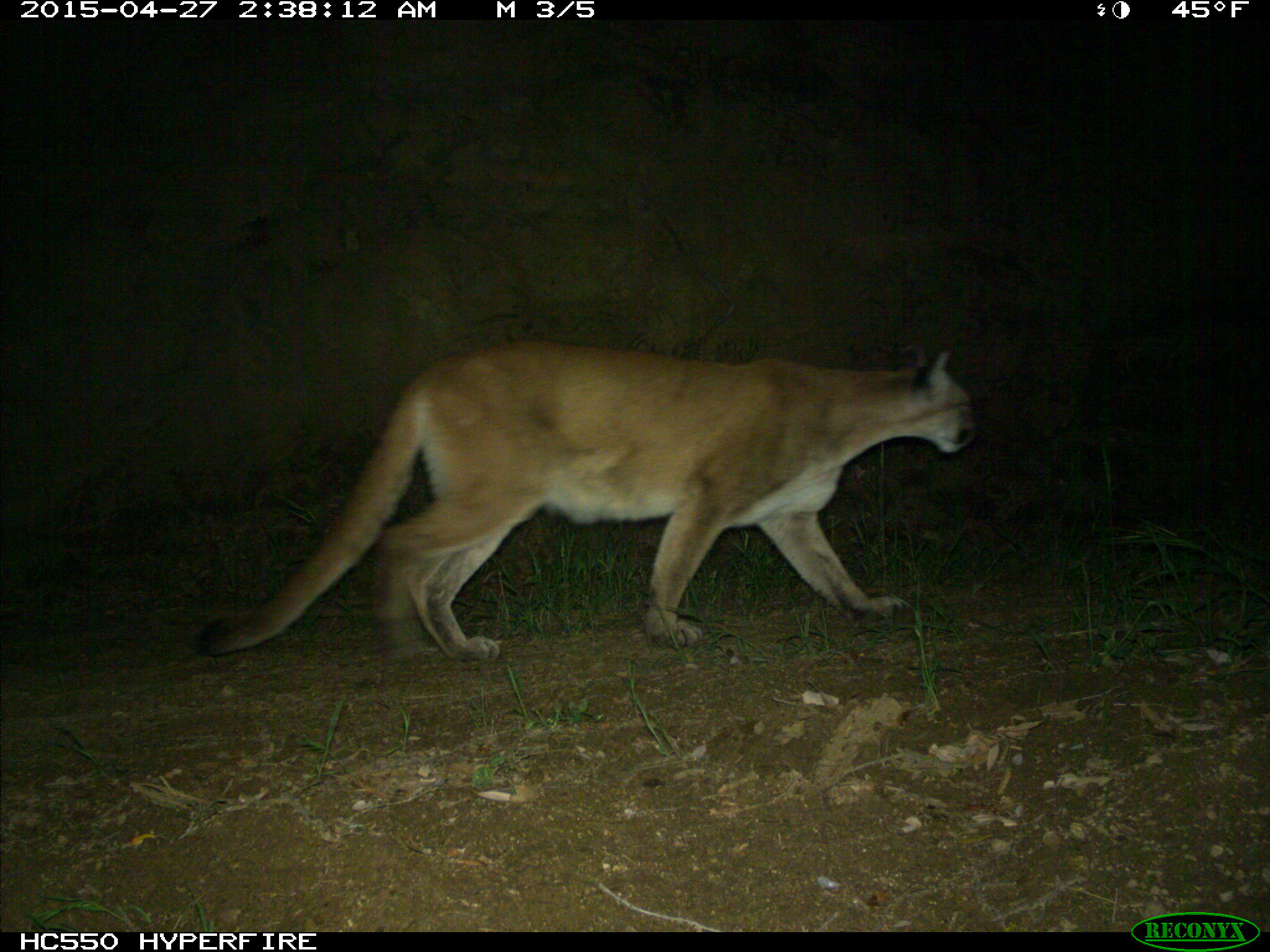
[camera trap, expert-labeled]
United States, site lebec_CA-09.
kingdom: Animalia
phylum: Chordata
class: Mammalia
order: Carnivora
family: Felidae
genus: Puma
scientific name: Puma concolor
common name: mountain lion